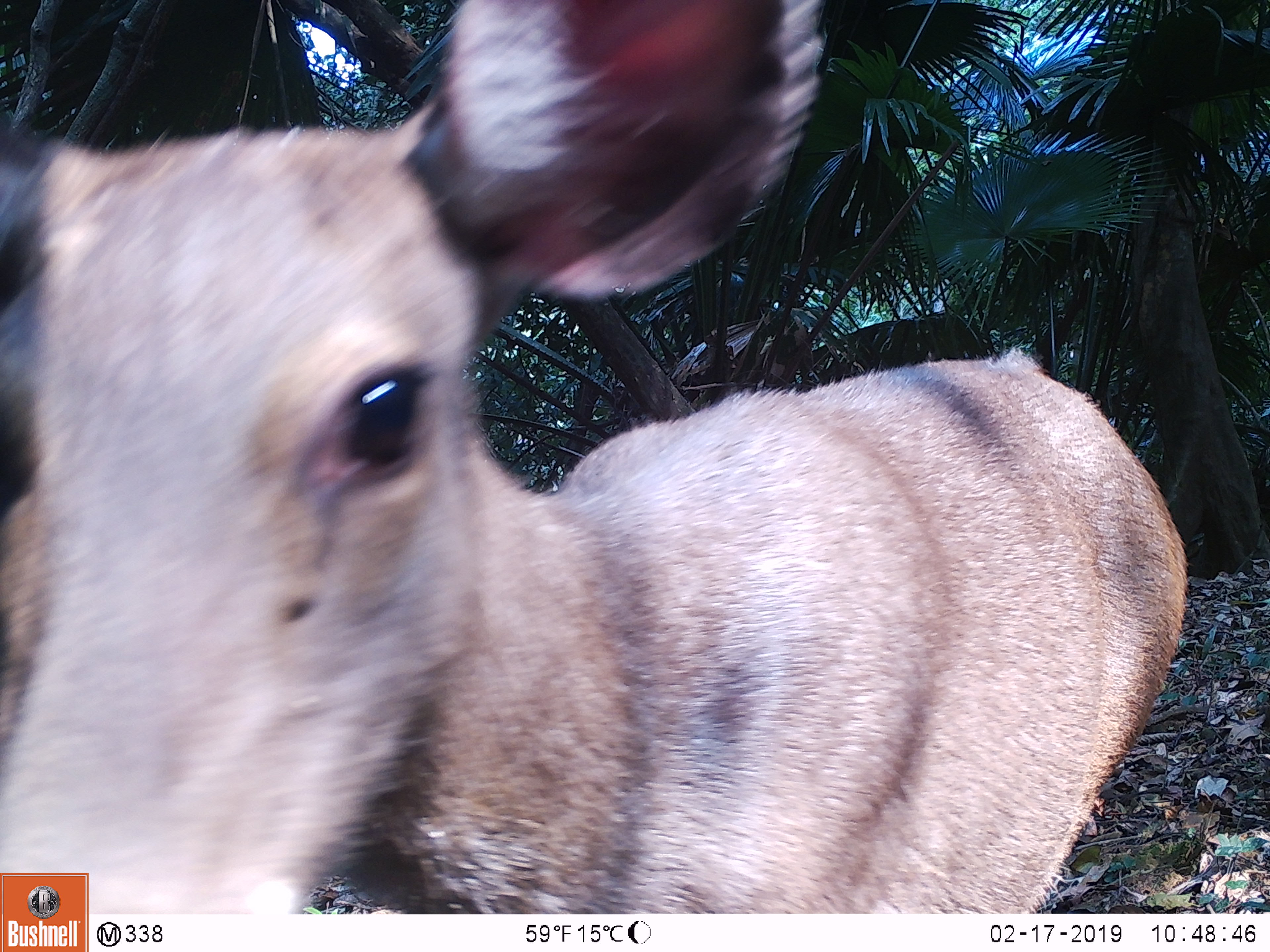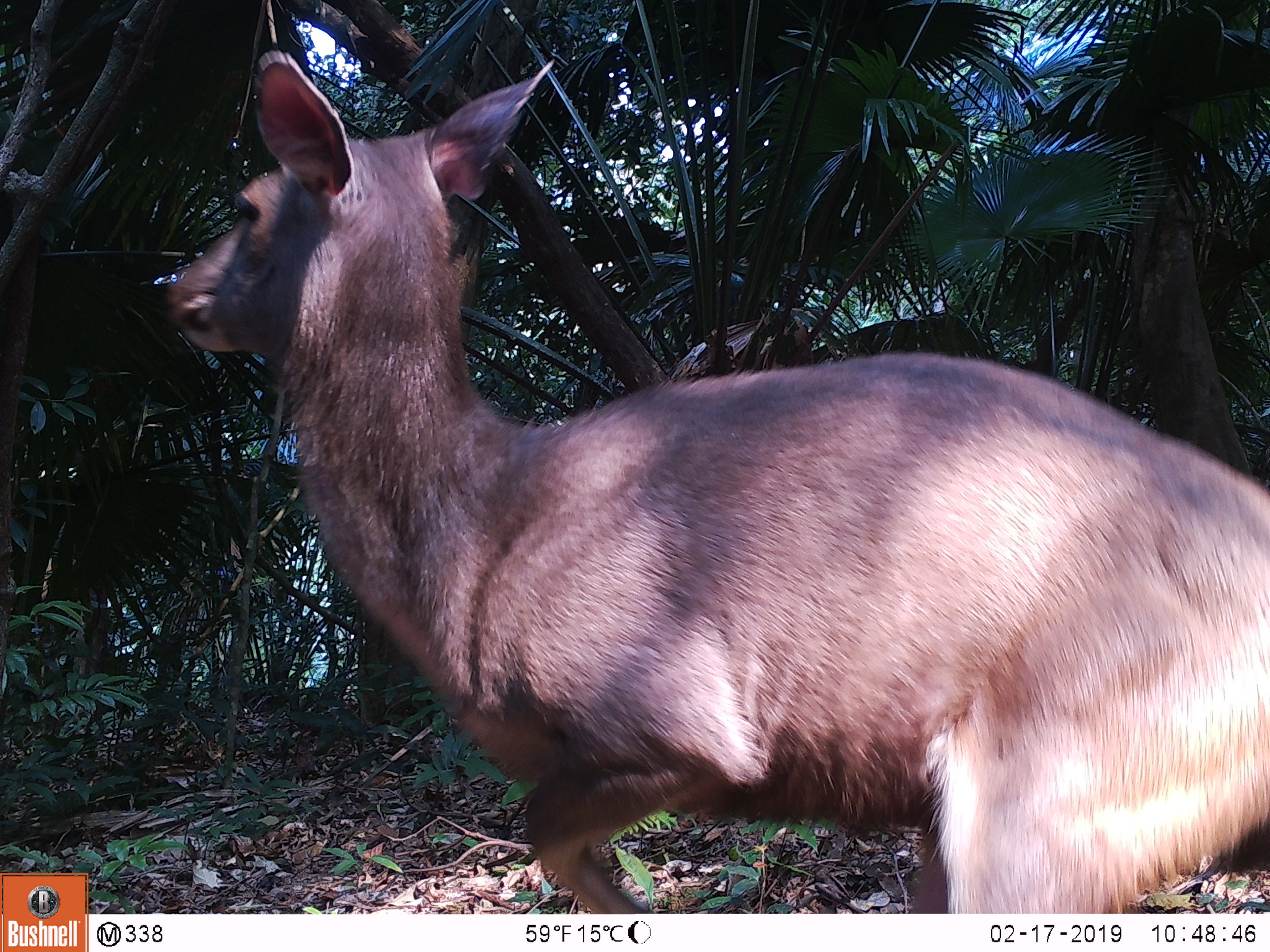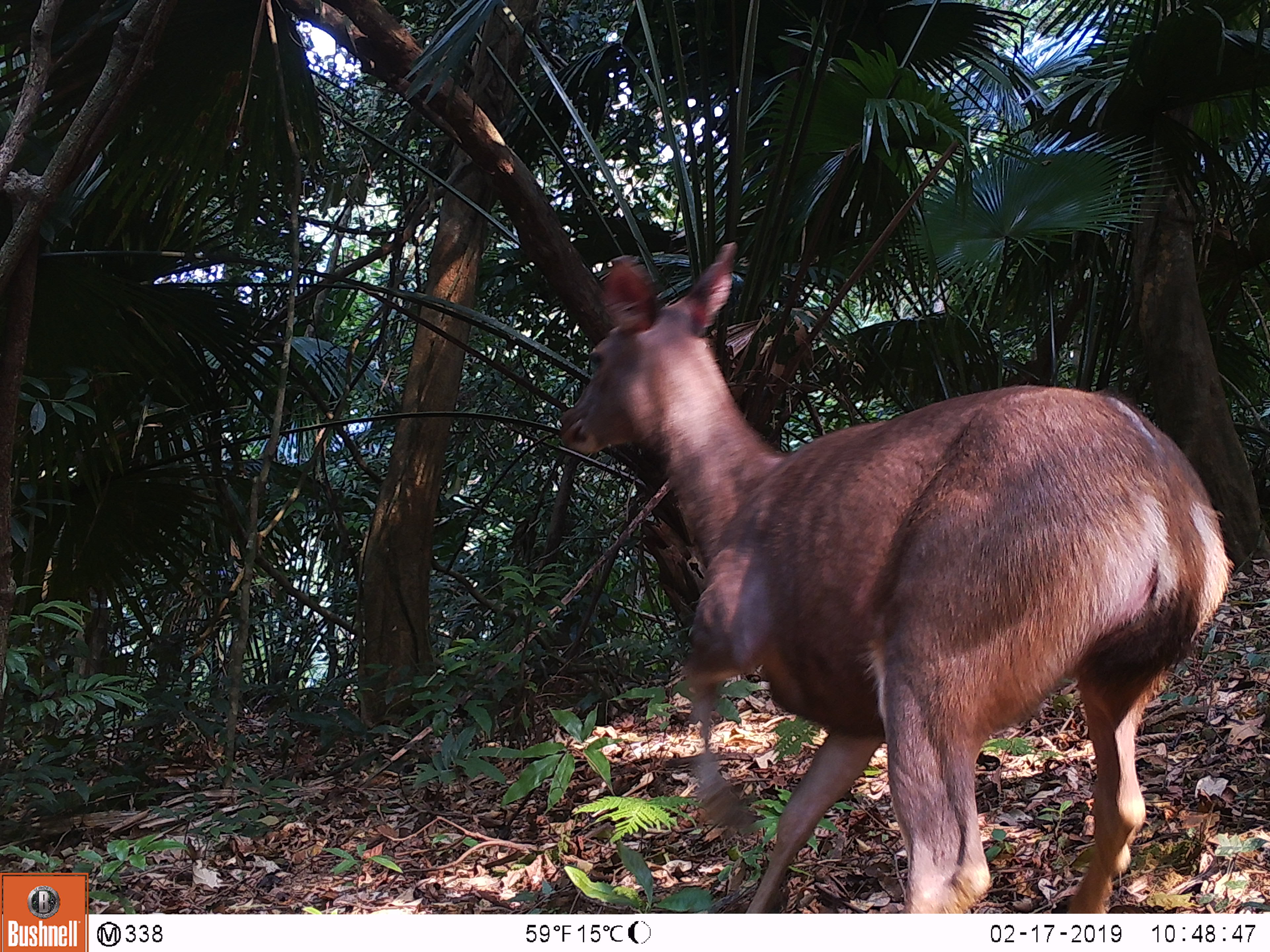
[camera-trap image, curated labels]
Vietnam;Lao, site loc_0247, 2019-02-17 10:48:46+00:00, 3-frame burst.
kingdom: Animalia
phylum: Chordata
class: Mammalia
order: Artiodactyla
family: Cervidae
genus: Rusa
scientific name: Rusa unicolor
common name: sambar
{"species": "sambar (Rusa unicolor)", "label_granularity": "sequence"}